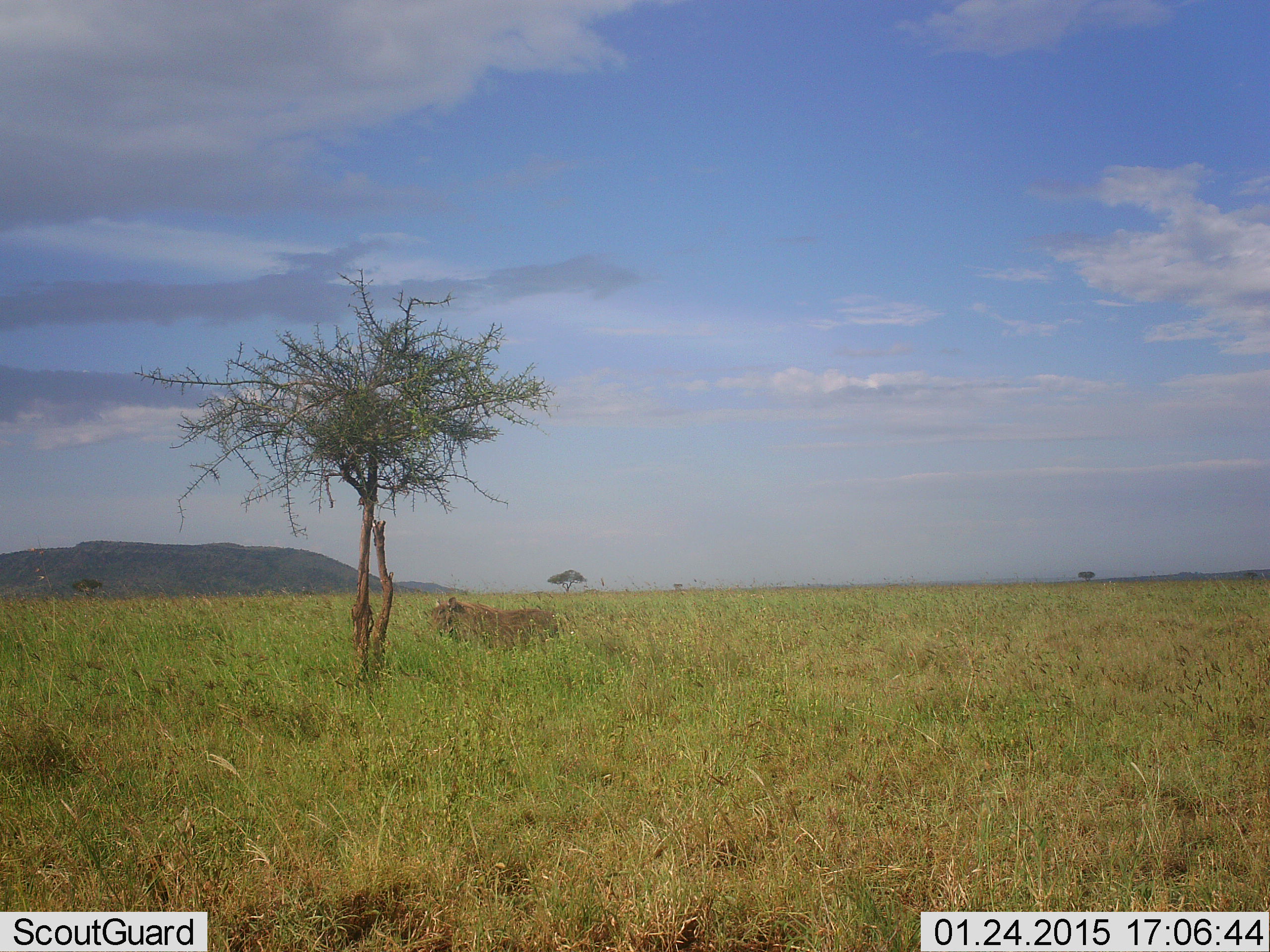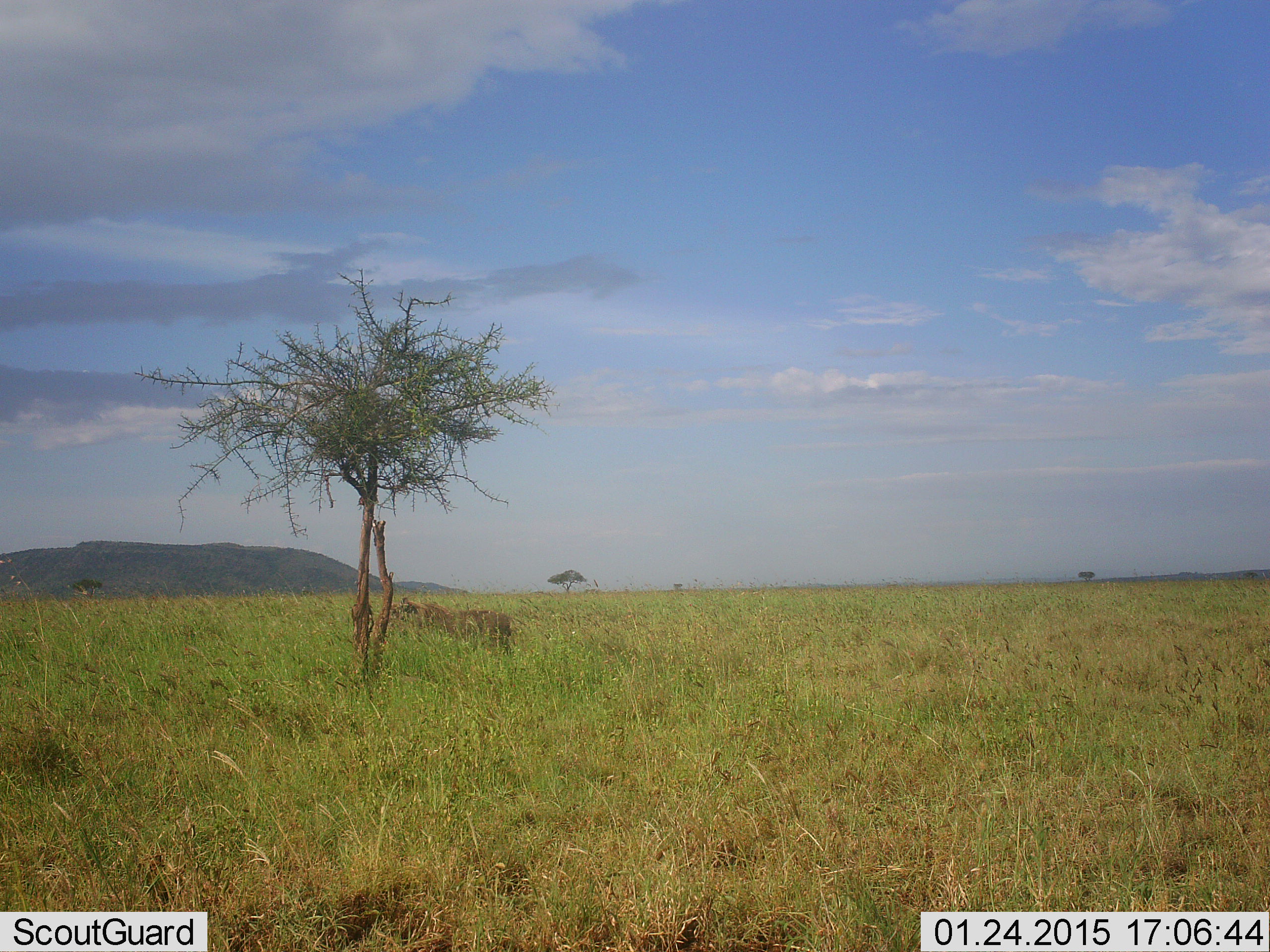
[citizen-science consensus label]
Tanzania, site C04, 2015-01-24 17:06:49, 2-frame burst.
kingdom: Animalia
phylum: Chordata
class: Mammalia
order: Artiodactyla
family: Suidae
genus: Phacochoerus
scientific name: Phacochoerus africanus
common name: warthog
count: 1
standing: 0%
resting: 0%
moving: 100%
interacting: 0%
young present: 0%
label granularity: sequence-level